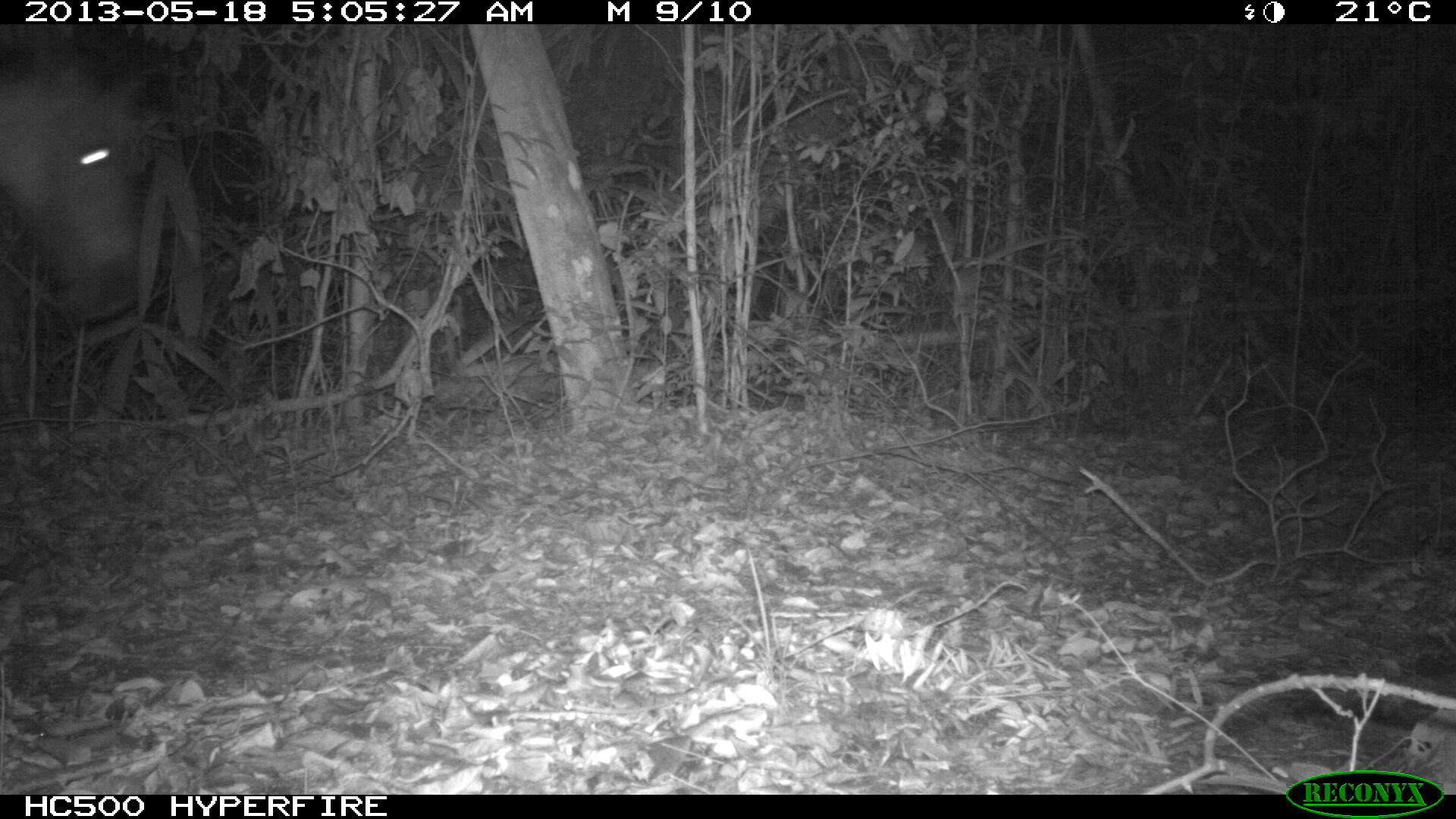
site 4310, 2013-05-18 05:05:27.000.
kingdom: Animalia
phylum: Chordata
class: Mammalia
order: Perissodactyla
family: Equidae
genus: Equus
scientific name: Equus ferus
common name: wild horse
Equus ferus (wild horse), count 1.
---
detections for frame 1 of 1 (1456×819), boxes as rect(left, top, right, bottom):
equus ferus: rect(1, 38, 163, 323)